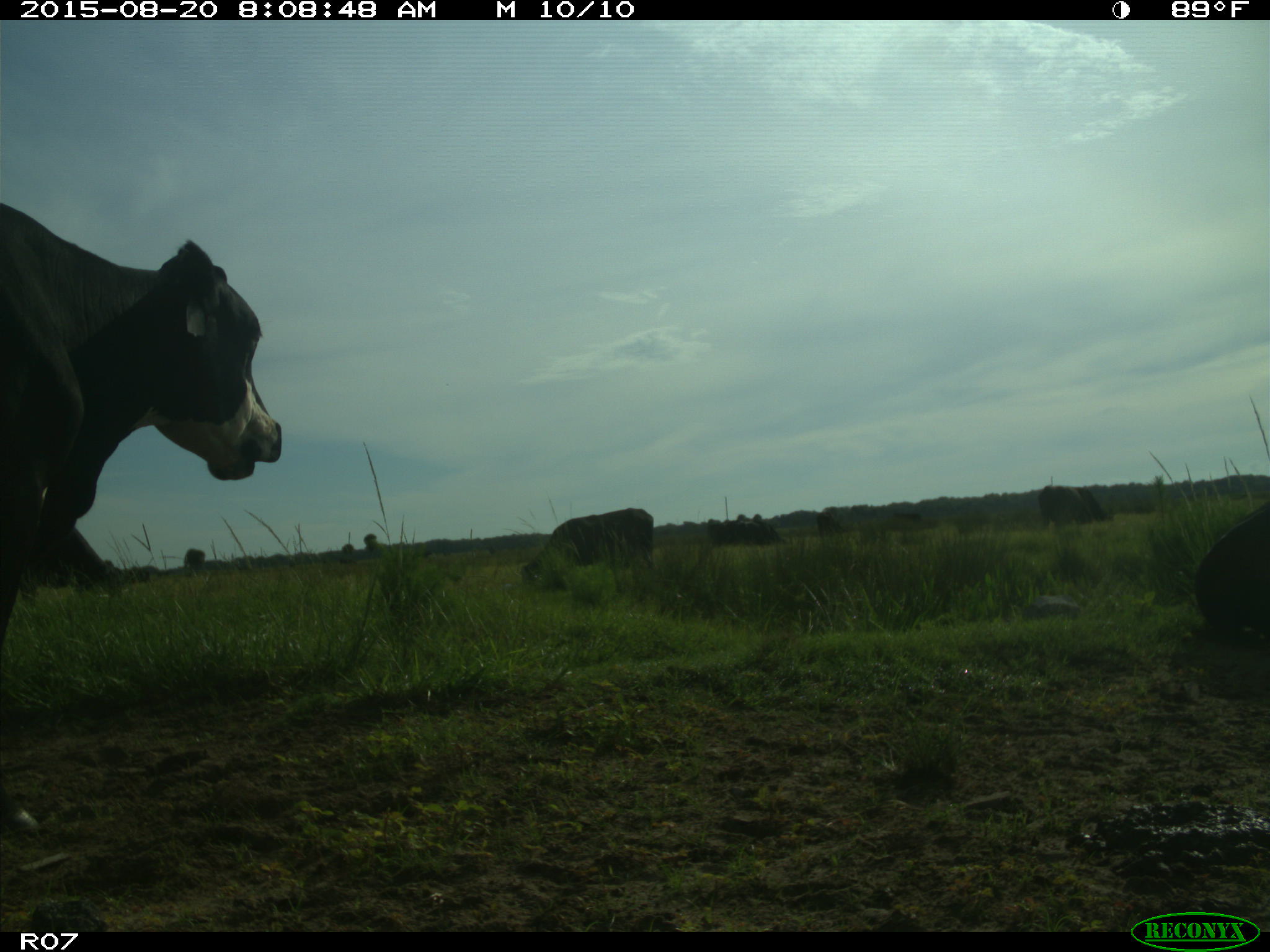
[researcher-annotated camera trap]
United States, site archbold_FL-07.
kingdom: Animalia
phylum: Chordata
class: Mammalia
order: Artiodactyla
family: Bovidae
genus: Bos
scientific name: Bos taurus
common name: domestic cow